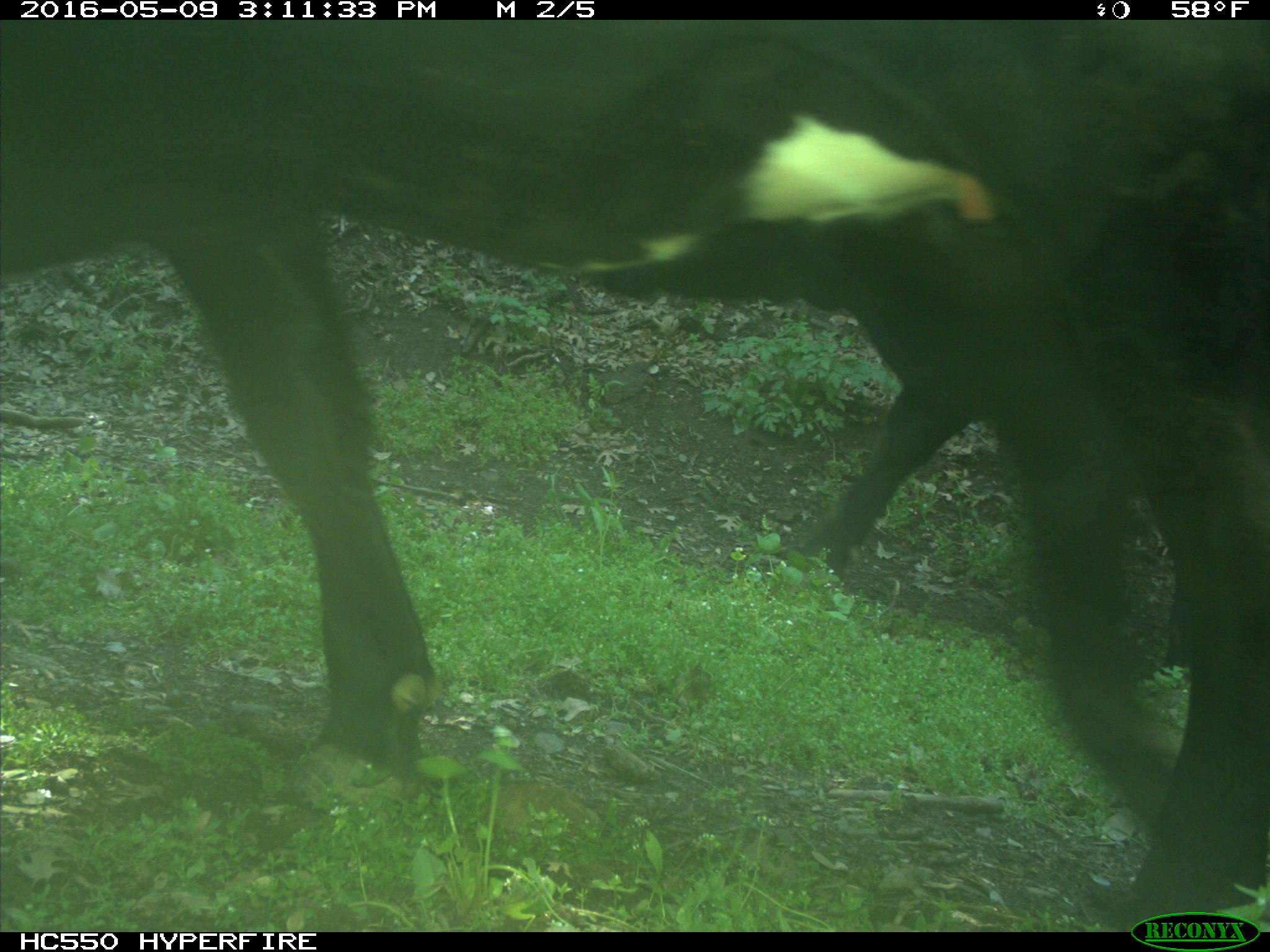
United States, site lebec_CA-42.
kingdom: Animalia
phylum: Chordata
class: Mammalia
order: Artiodactyla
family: Bovidae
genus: Bos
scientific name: Bos taurus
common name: domestic cow